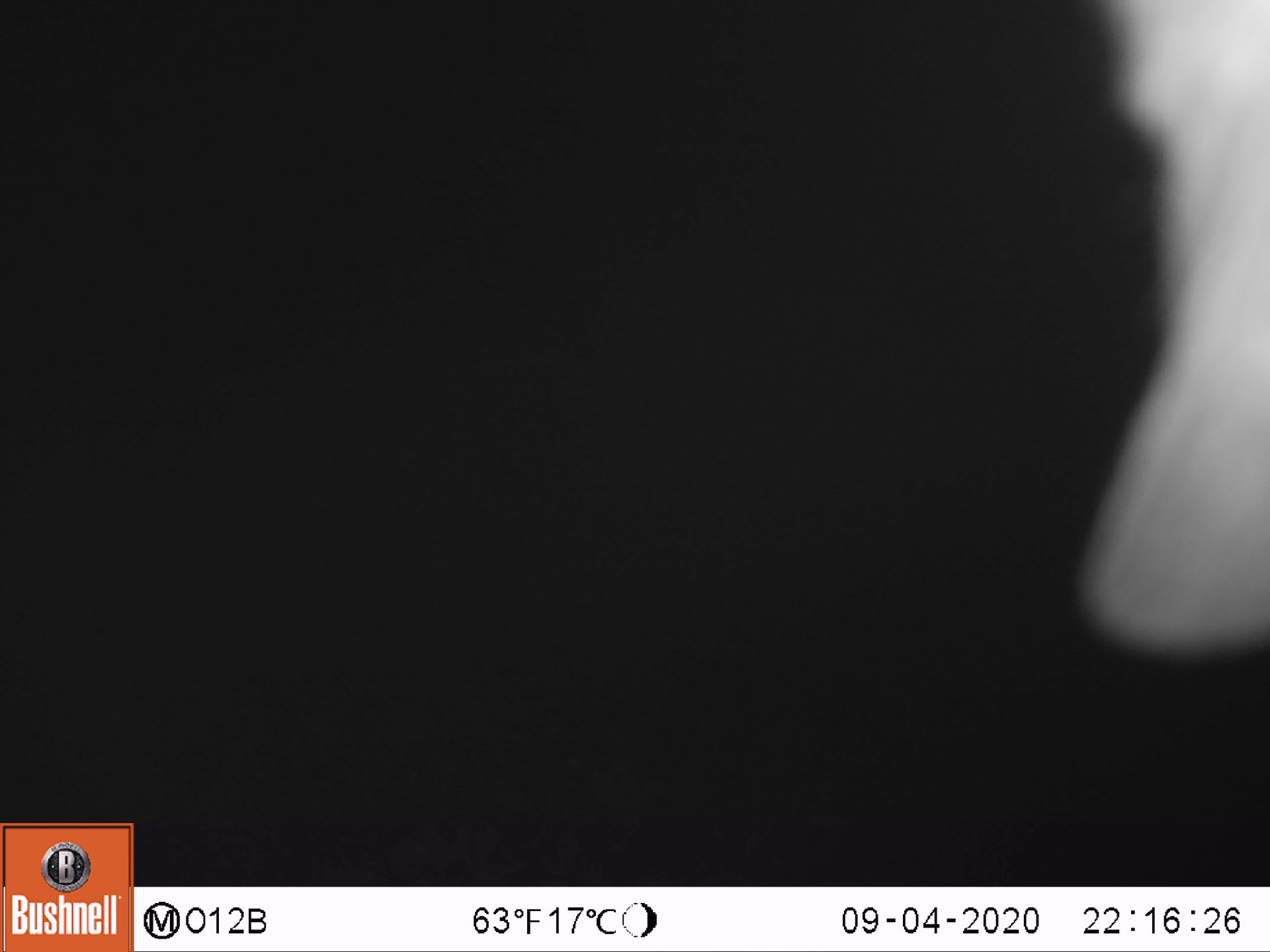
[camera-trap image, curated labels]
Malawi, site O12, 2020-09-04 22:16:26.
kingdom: Animalia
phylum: Chordata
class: Mammalia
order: Primates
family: Galagidae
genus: Galago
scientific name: Galago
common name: lesser bushbabies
Galago (lesser bushbabies), count 1.